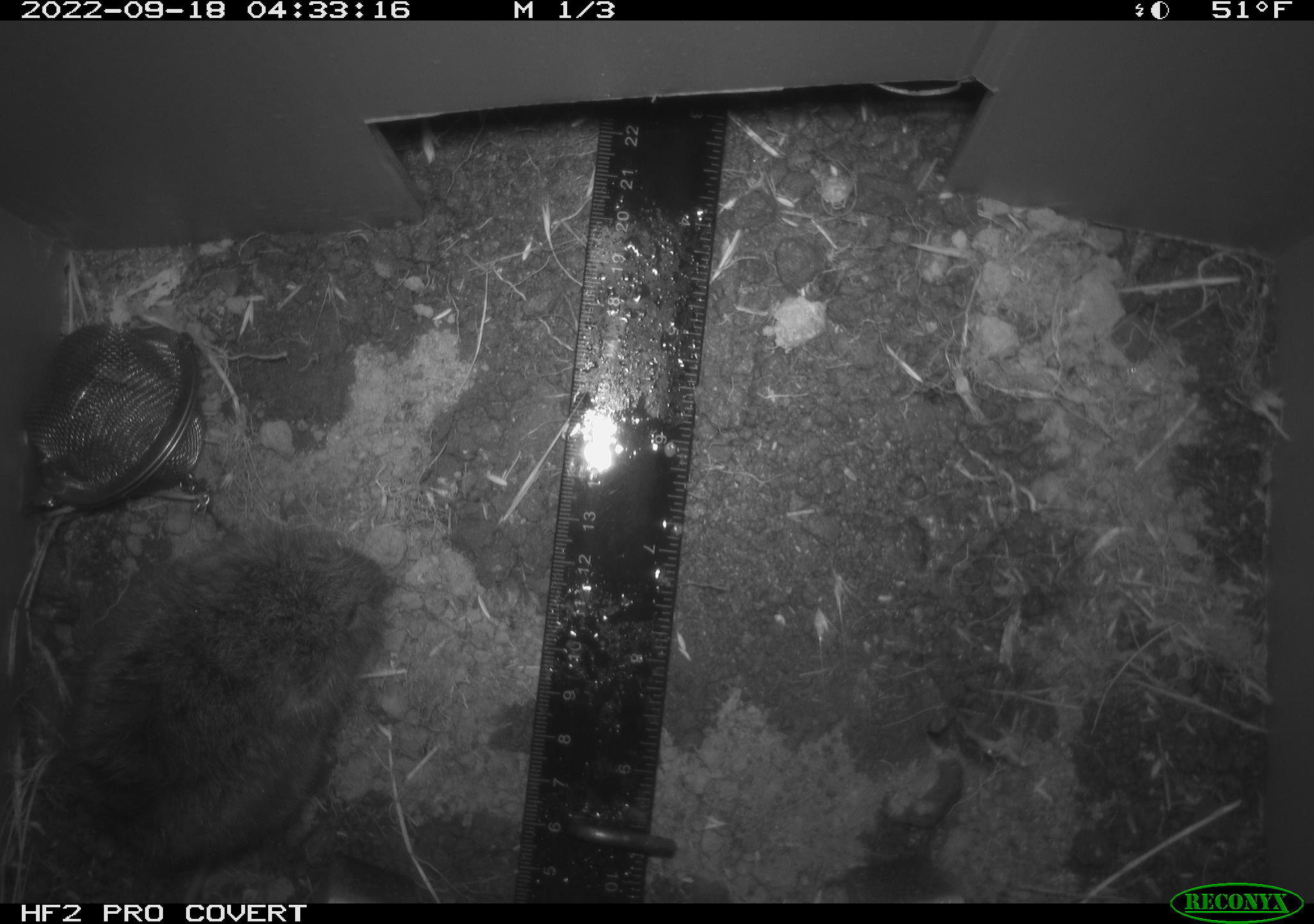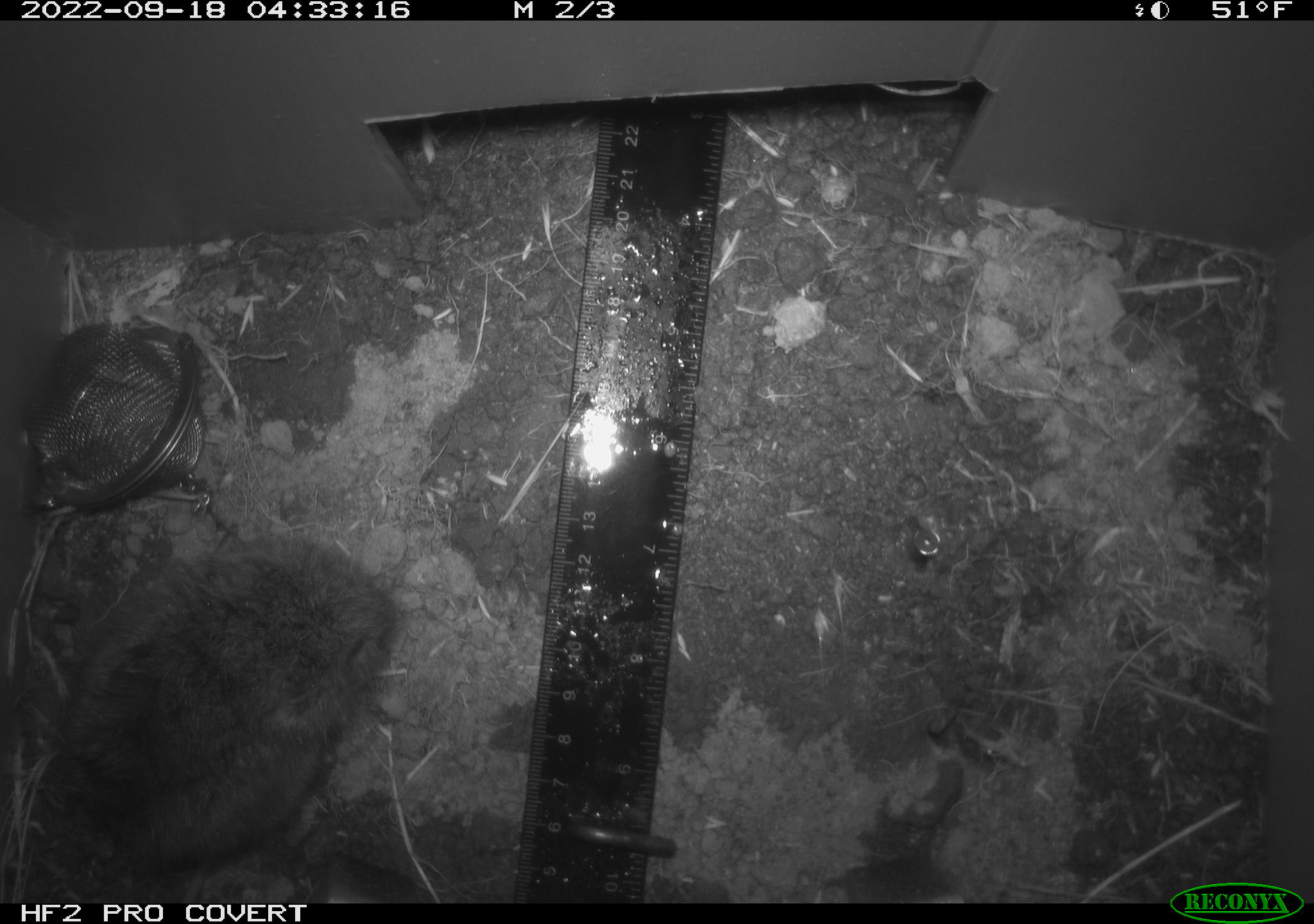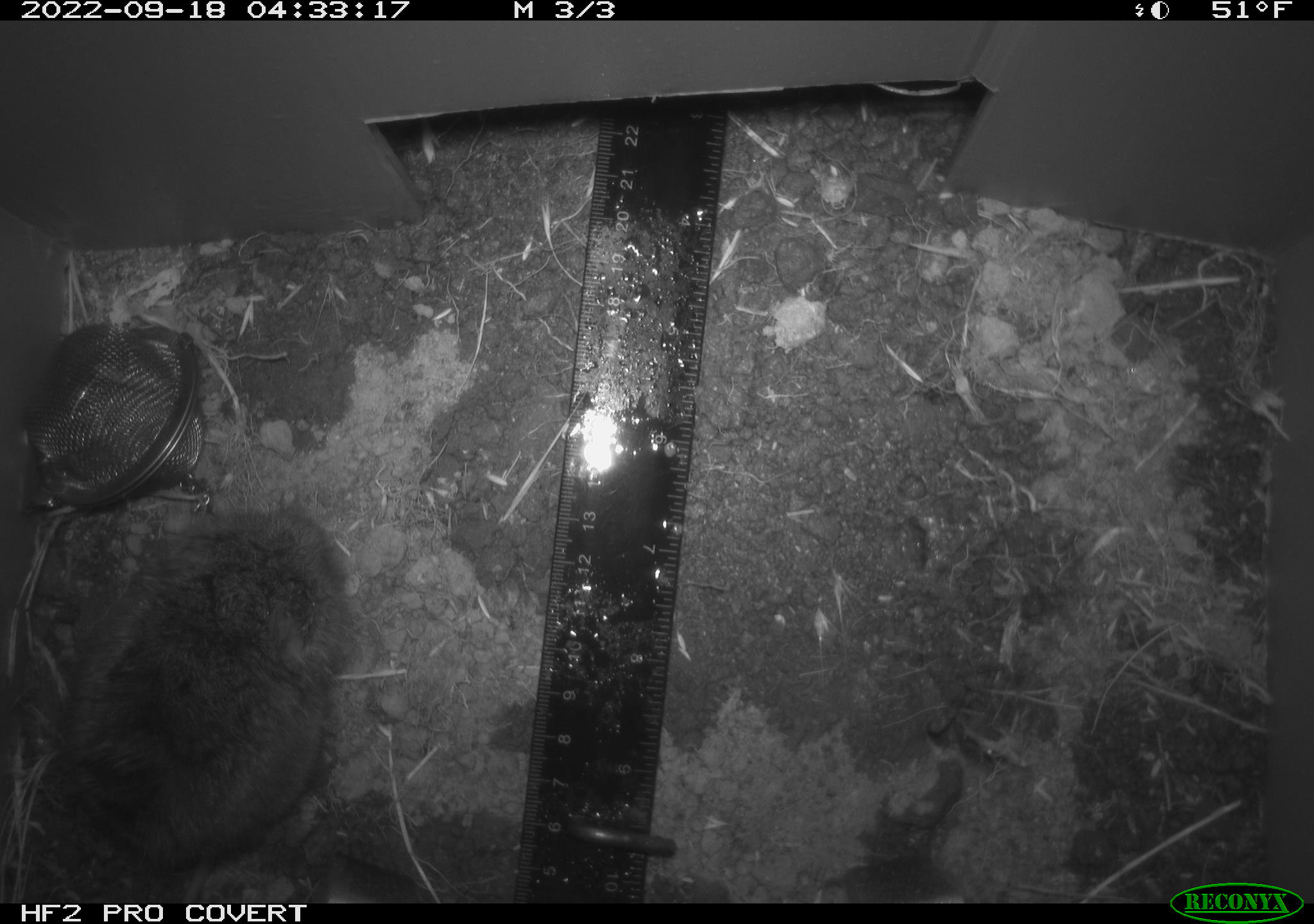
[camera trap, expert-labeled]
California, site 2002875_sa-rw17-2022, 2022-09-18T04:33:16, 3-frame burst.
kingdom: Animalia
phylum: Chordata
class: Mammalia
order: Rodentia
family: Cricetidae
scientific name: Arvicolinae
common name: voles, lemmings, and muskrats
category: arvicolinae subfamily